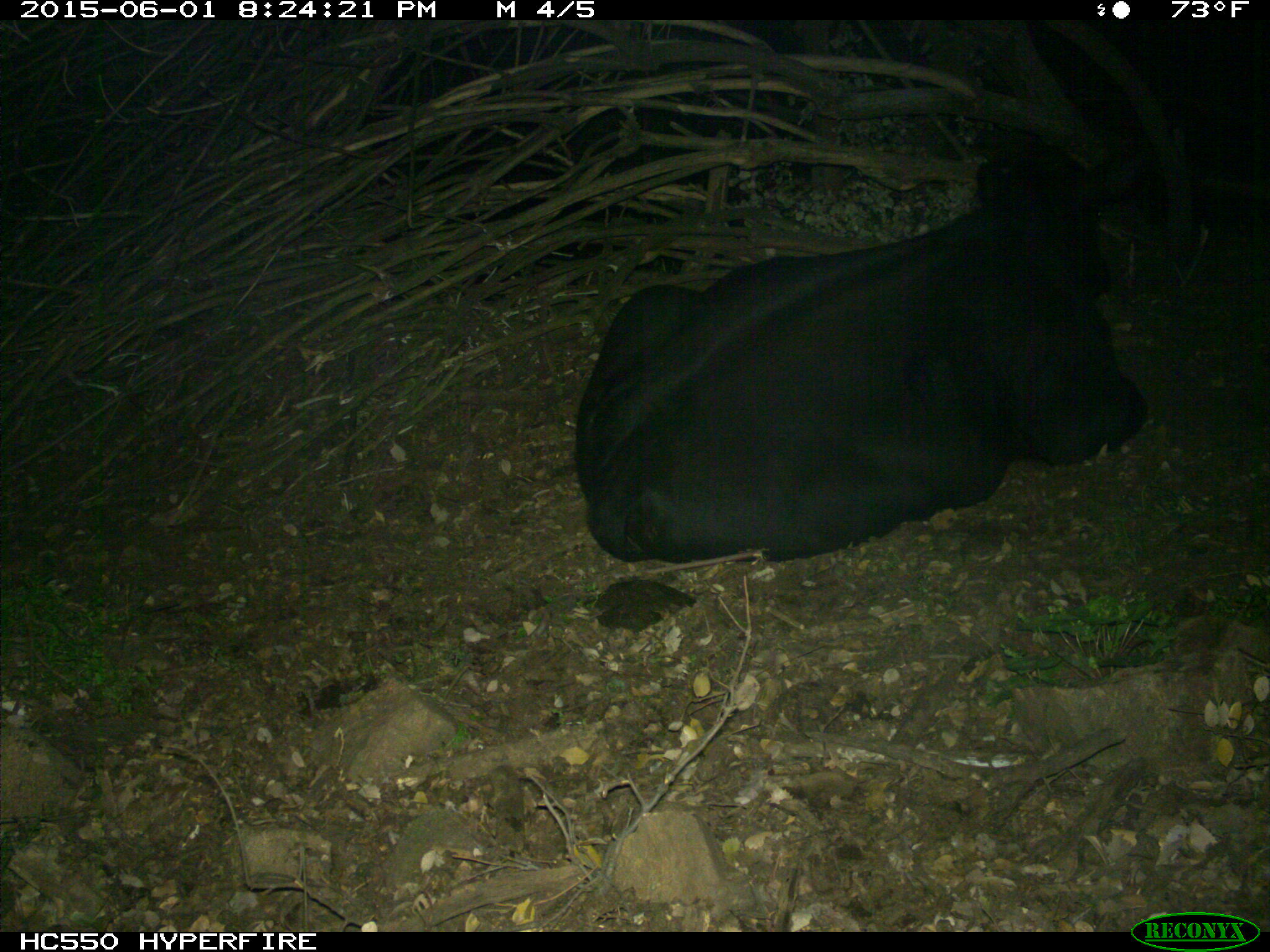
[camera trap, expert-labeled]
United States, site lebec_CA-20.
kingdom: Animalia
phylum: Chordata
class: Mammalia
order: Artiodactyla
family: Bovidae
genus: Bos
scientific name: Bos taurus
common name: domestic cow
Bos taurus (domestic cow).